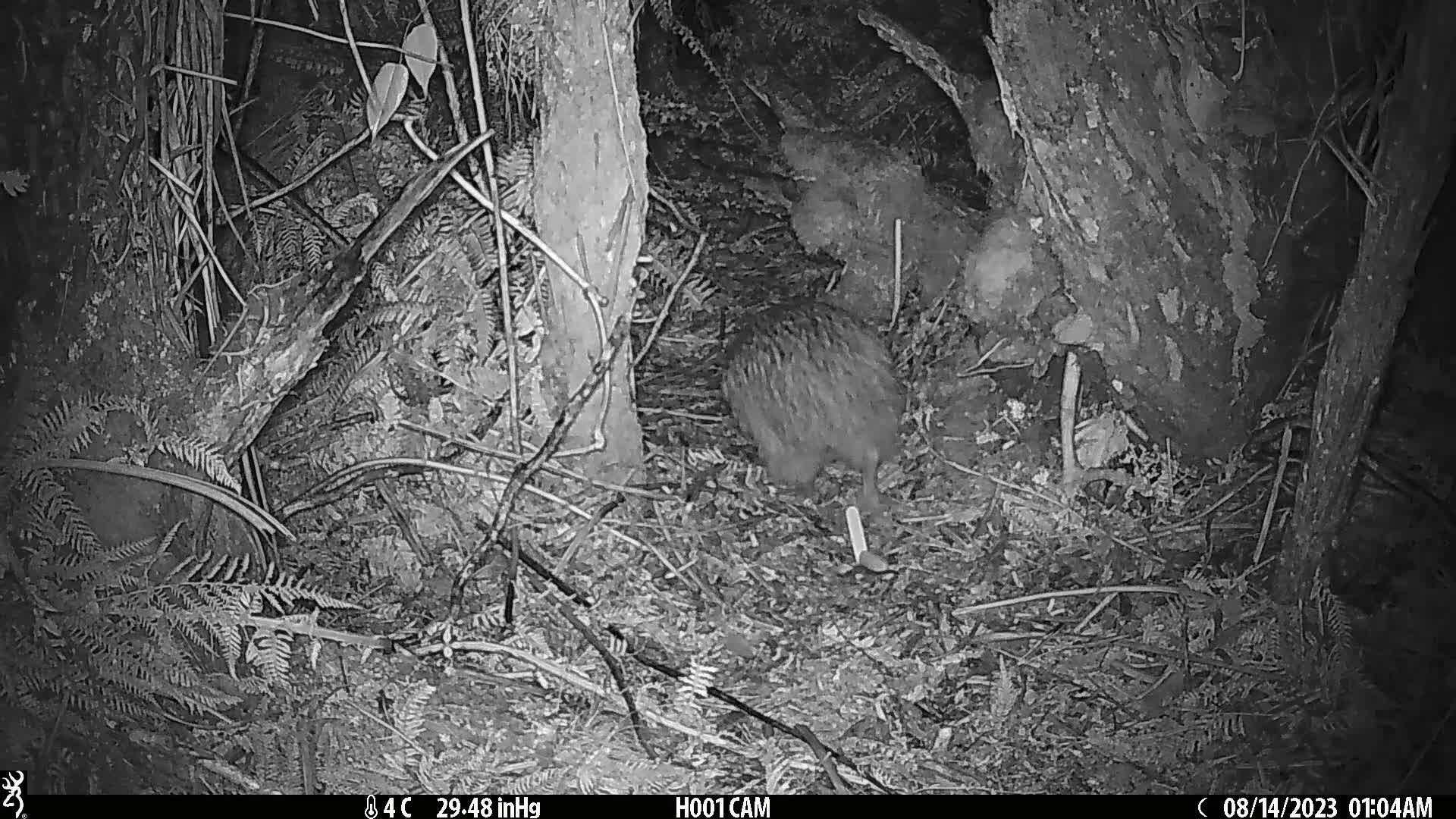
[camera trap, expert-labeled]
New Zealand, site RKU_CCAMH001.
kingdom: Animalia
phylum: Chordata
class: Aves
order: Apterygiformes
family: Apterygidae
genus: Apteryx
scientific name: Apteryx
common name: kiwi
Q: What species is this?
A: Kiwi (Apteryx).